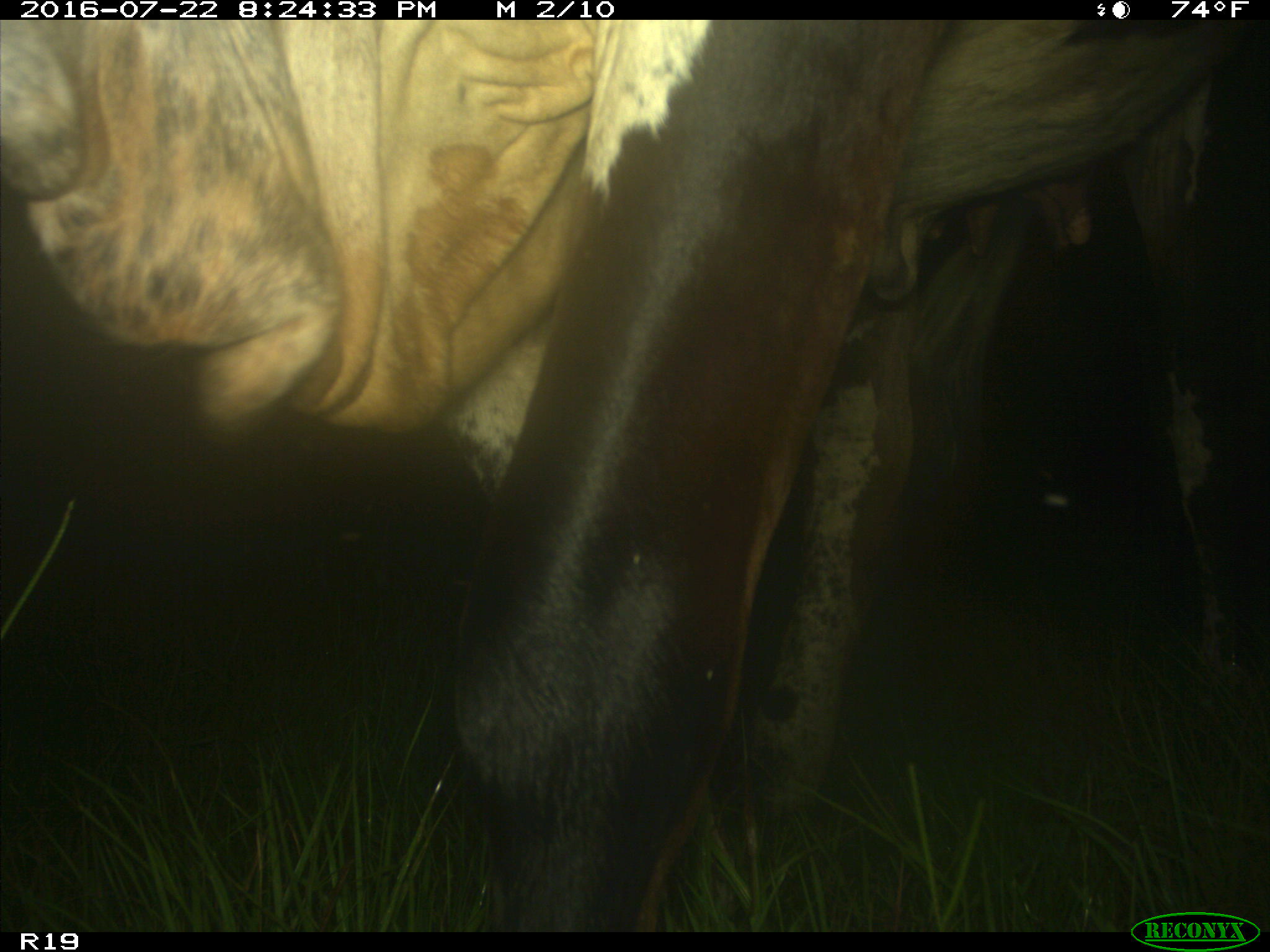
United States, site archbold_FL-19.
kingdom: Animalia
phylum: Chordata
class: Mammalia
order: Artiodactyla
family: Bovidae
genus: Bos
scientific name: Bos taurus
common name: domestic cow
Bos taurus (domestic cow).